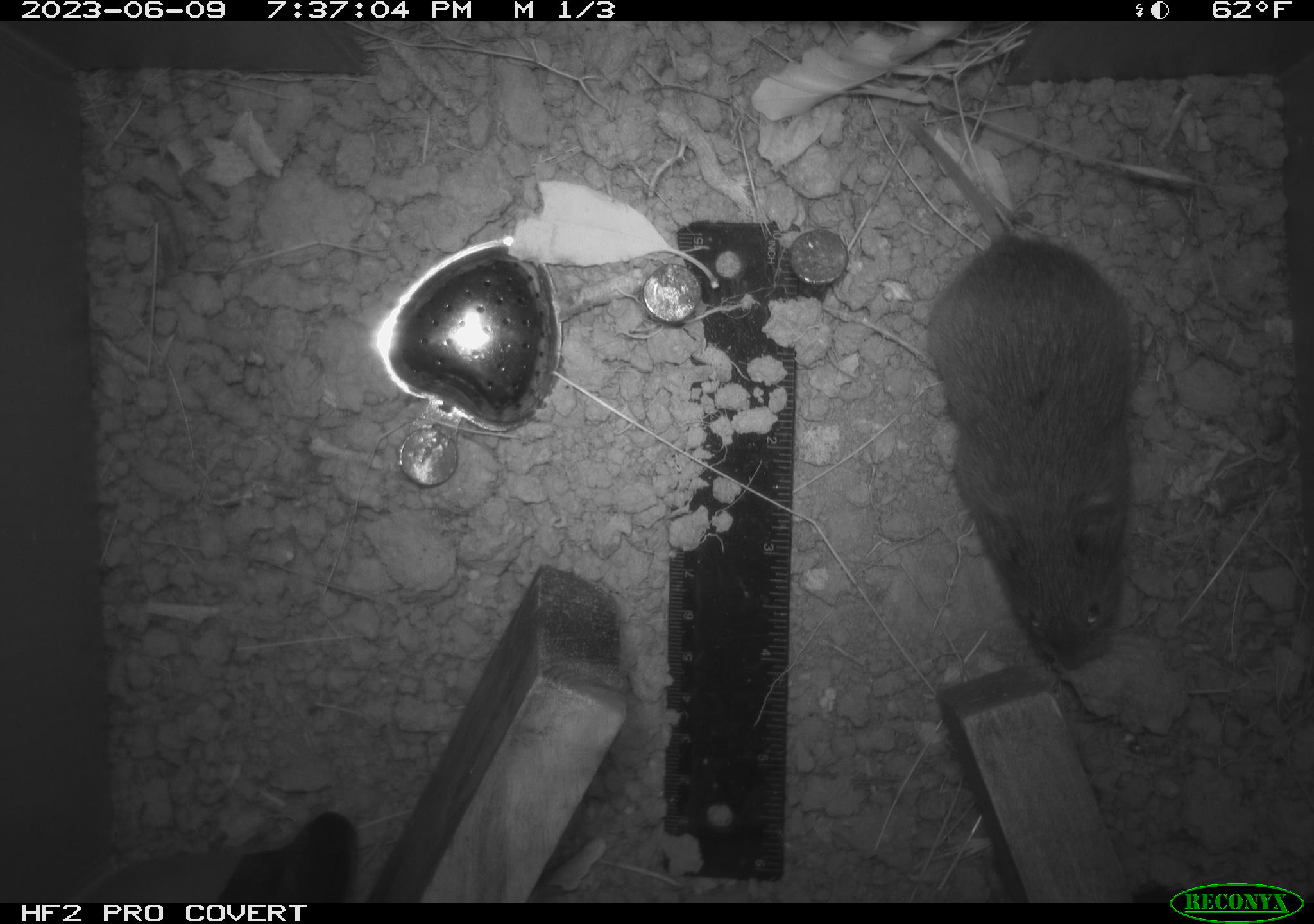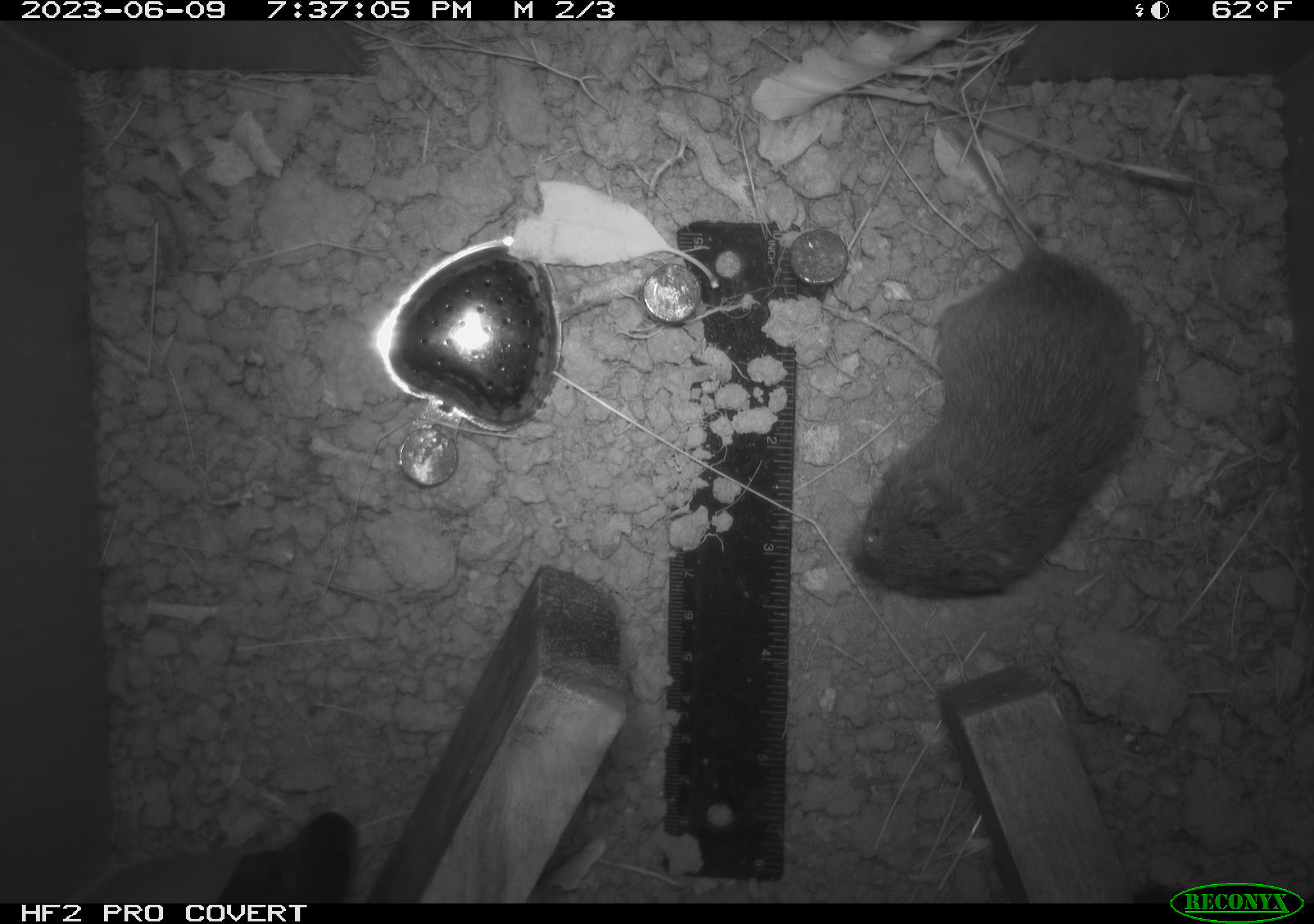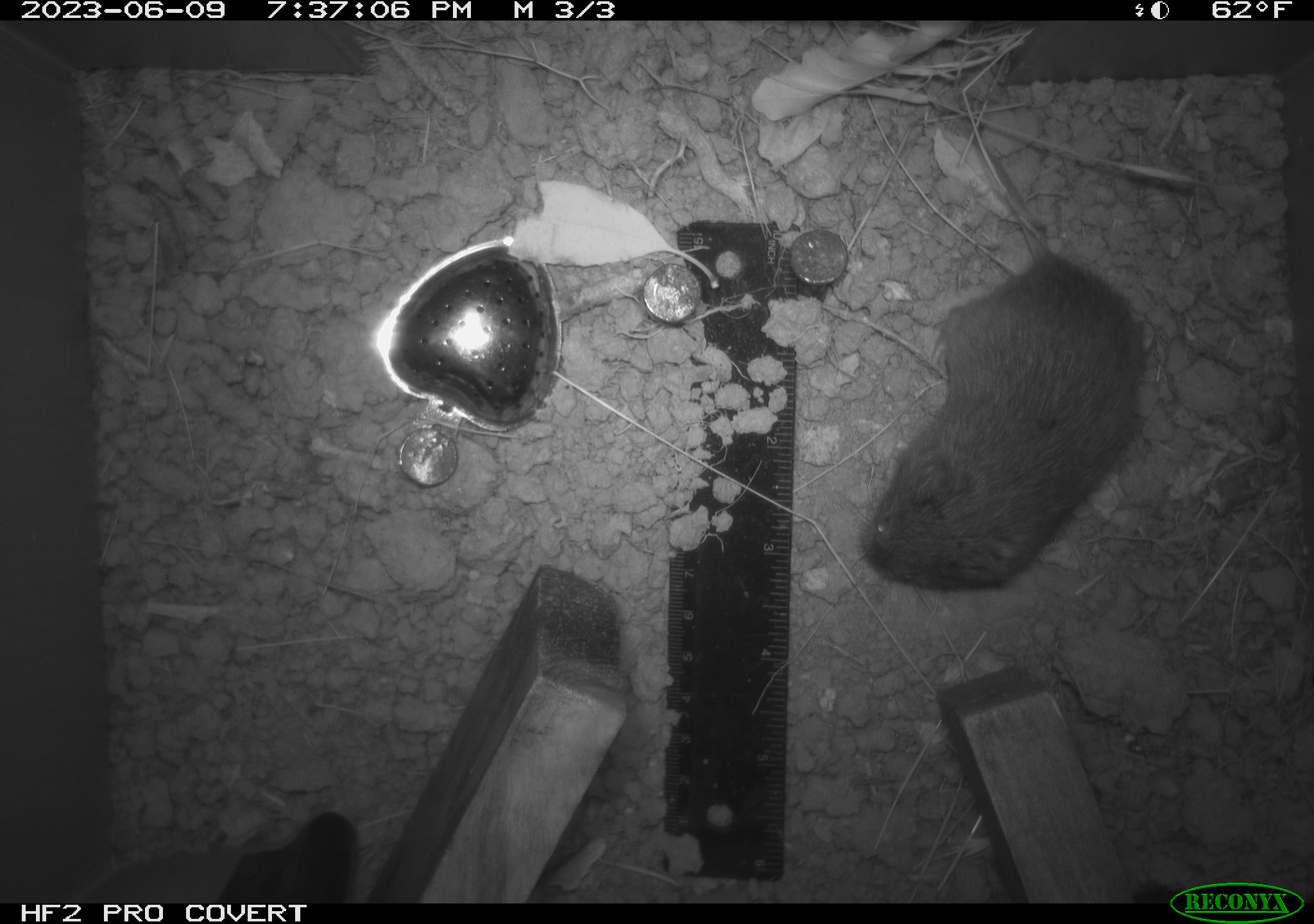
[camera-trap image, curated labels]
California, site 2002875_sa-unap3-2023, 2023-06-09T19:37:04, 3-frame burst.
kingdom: Animalia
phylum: Chordata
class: Mammalia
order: Rodentia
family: Cricetidae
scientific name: Arvicolinae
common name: voles, lemmings, and muskrats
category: arvicolinae subfamily